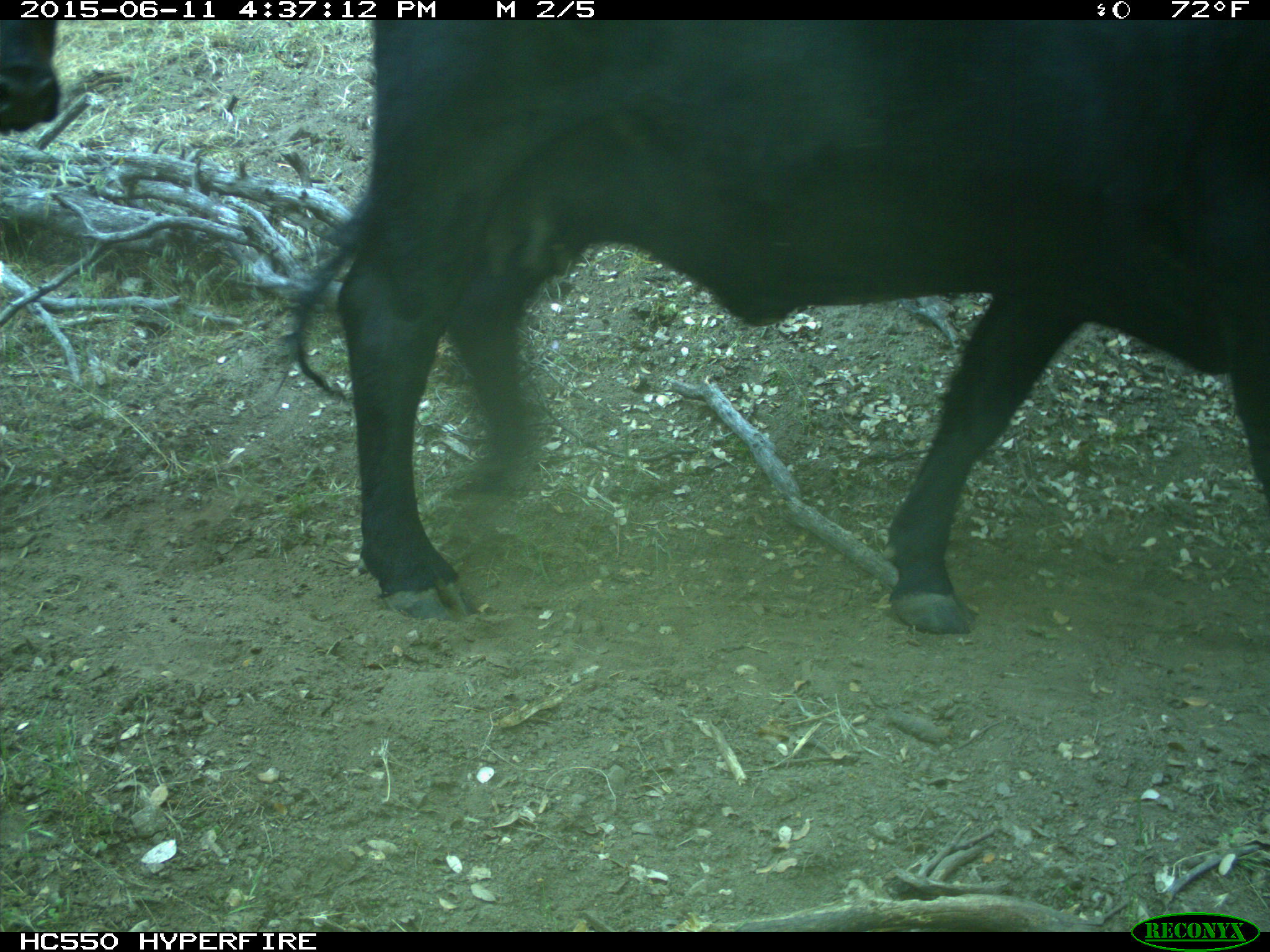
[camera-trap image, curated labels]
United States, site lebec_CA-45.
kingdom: Animalia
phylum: Chordata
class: Mammalia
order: Artiodactyla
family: Bovidae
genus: Bos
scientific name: Bos taurus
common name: domestic cow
Bos taurus (domestic cow).